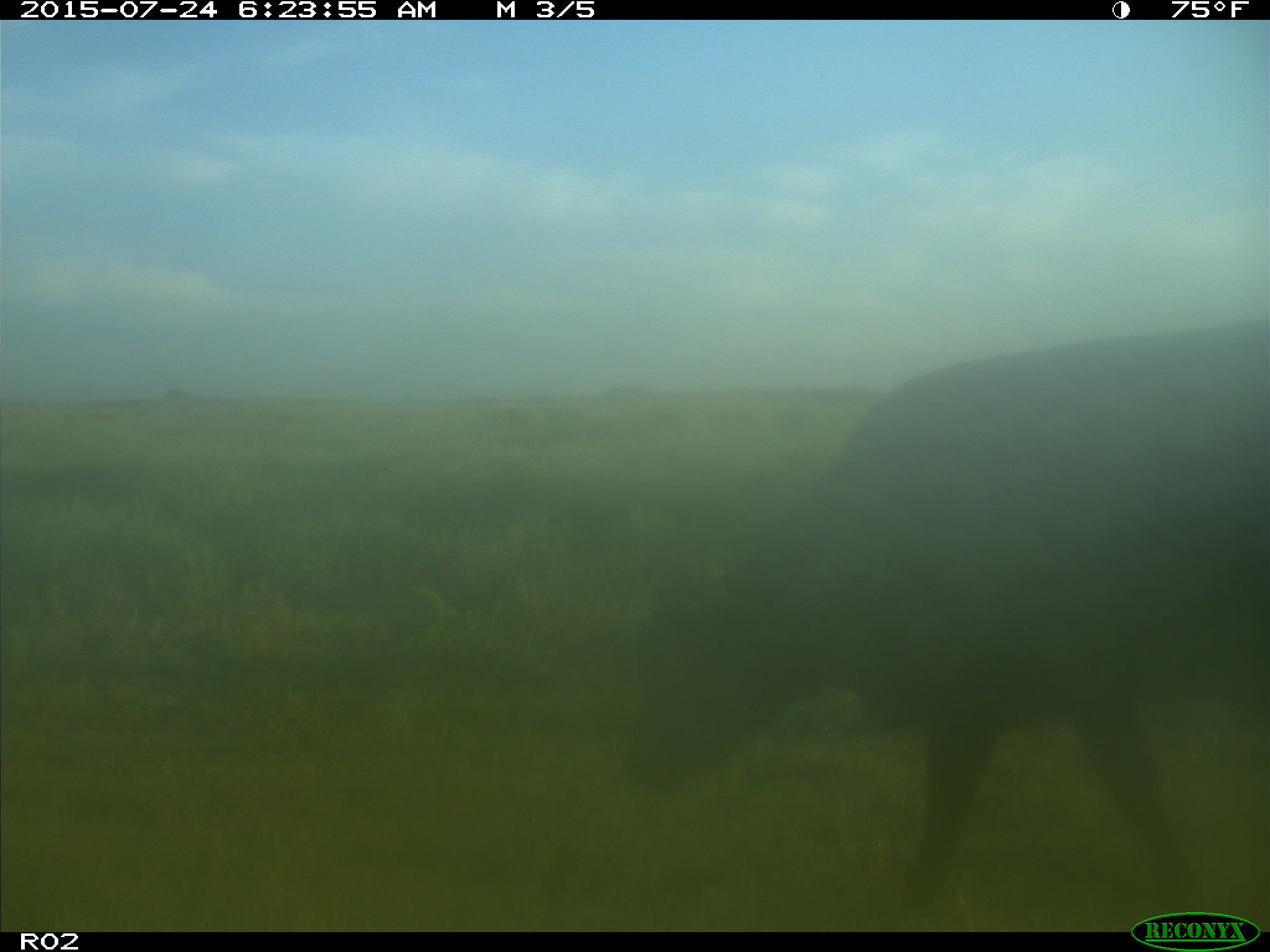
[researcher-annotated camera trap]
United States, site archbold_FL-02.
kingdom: Animalia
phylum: Chordata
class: Mammalia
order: Artiodactyla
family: Bovidae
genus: Bos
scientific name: Bos taurus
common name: domestic cow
Bos taurus (domestic cow).